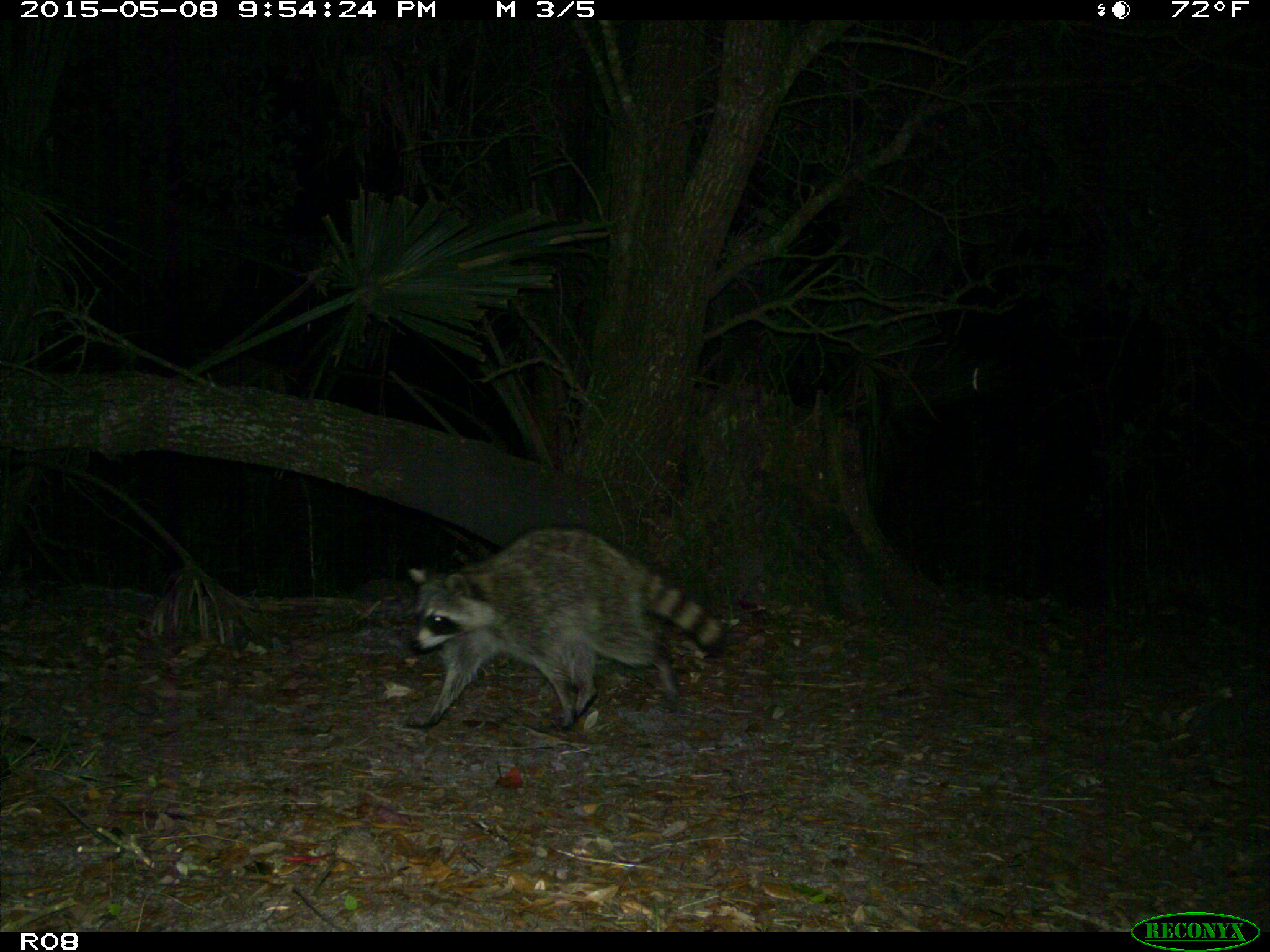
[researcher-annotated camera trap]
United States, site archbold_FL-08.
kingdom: Animalia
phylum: Chordata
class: Mammalia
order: Carnivora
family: Procyonidae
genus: Procyon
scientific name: Procyon lotor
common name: common raccoon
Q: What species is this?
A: Procyon lotor (common raccoon).